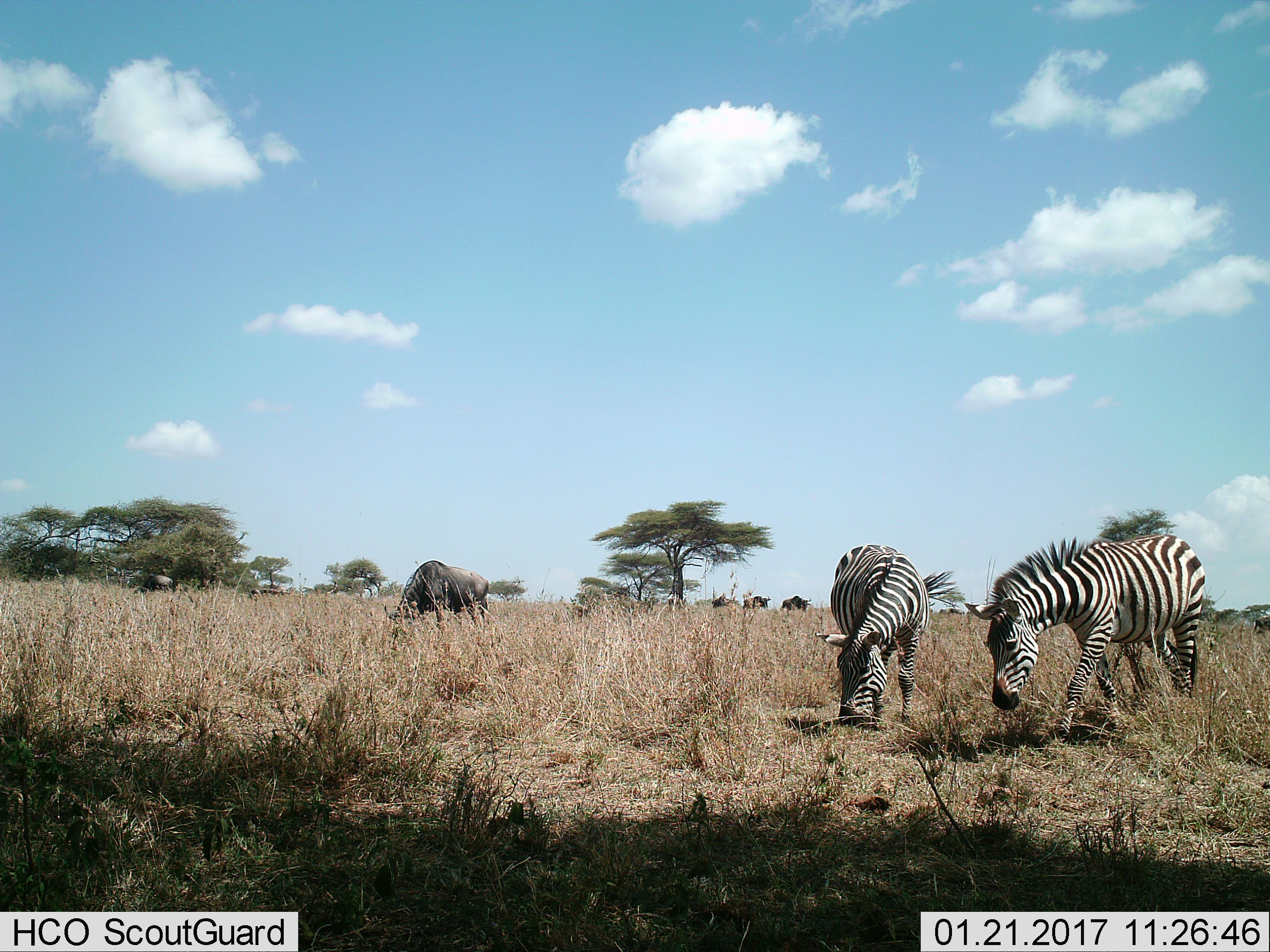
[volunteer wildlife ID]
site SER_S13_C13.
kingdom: Animalia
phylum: Chordata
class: Mammalia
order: Artiodactyla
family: Bovidae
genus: Connochaetes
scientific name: Connochaetes taurinus taurinus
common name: blue wildebeest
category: wildebeestblue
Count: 8.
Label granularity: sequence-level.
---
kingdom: Animalia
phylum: Chordata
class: Mammalia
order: Perissodactyla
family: Equidae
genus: Equus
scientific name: Equus quagga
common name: plains zebra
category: zebraplains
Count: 2.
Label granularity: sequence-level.